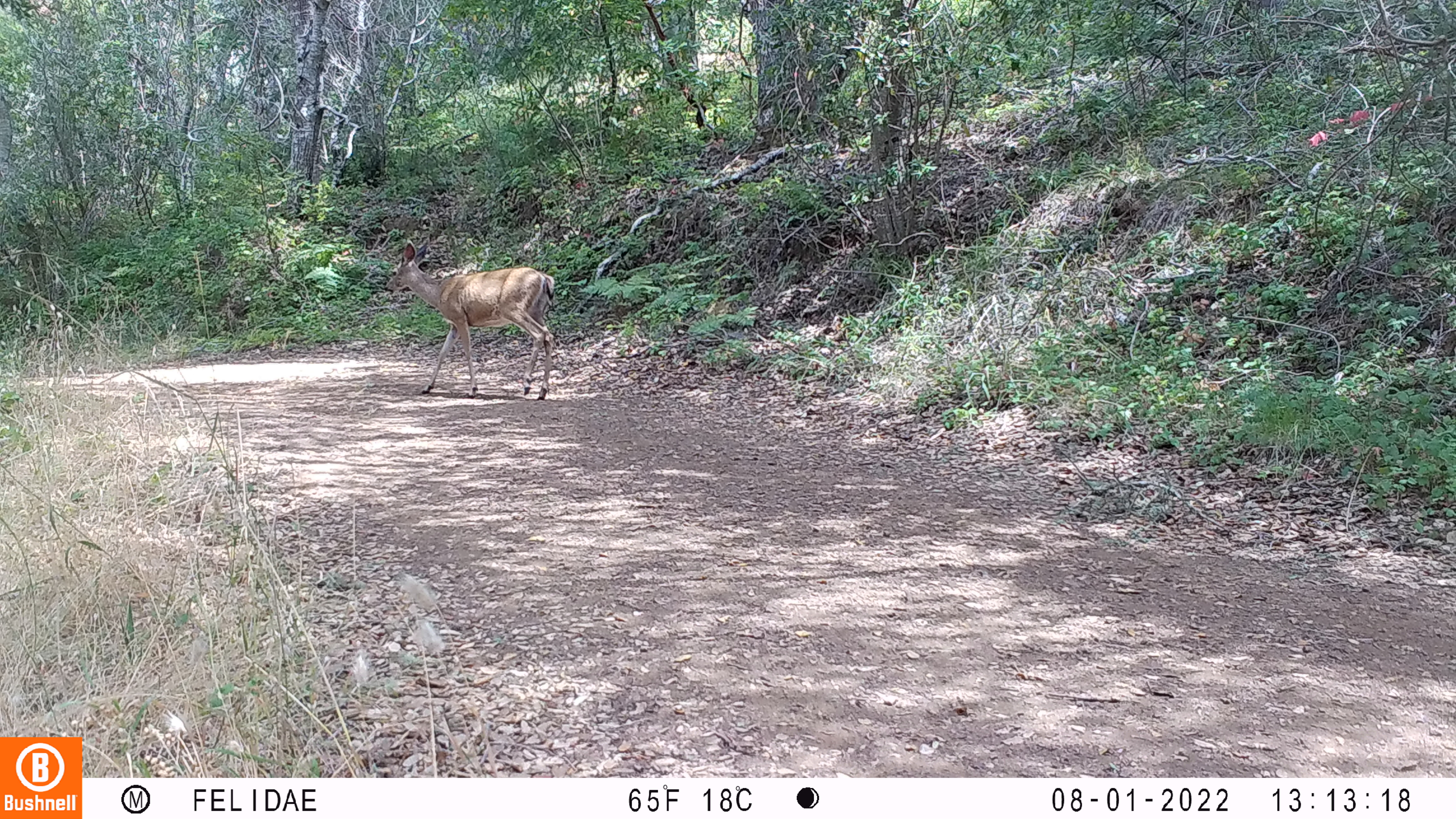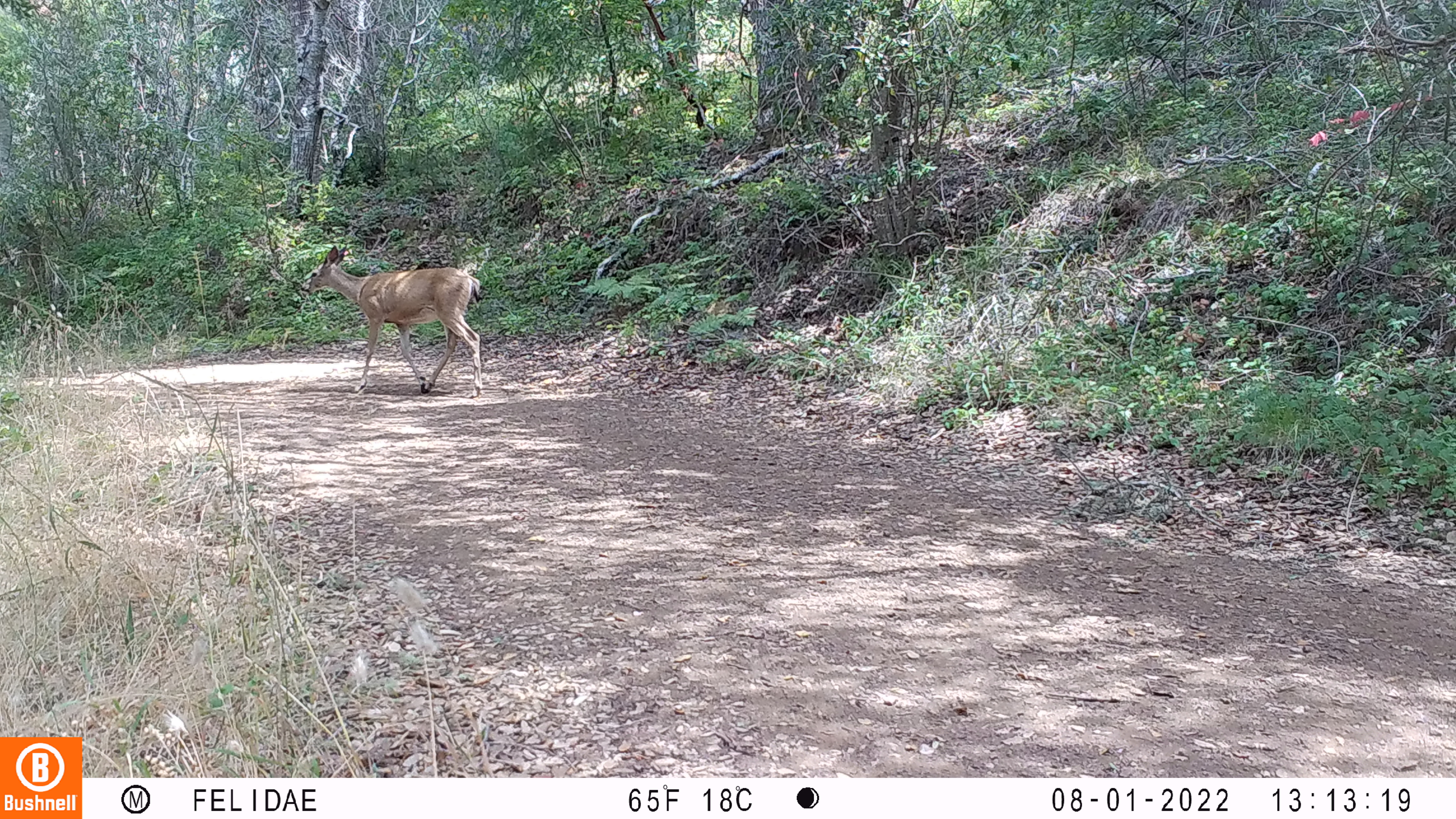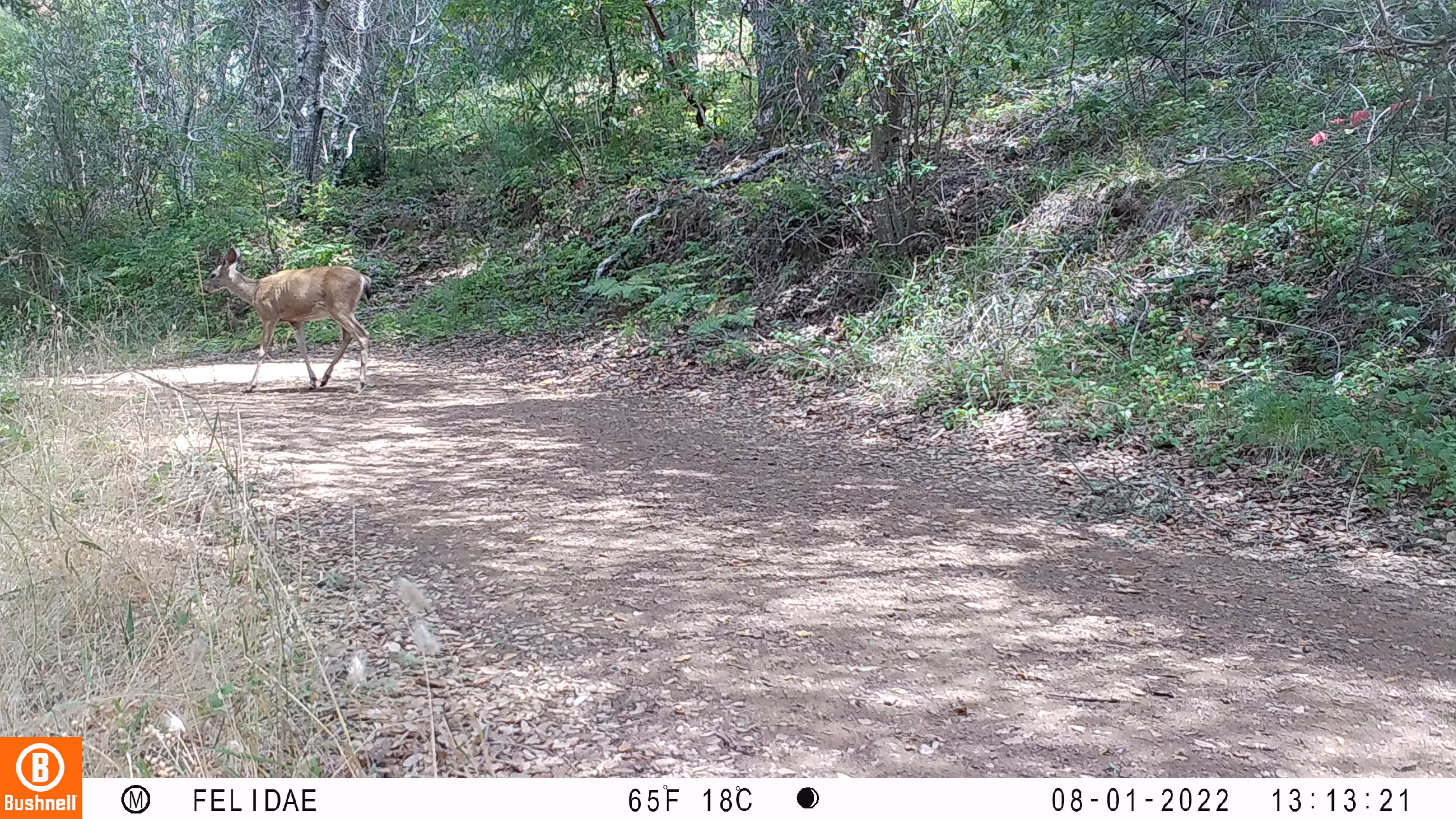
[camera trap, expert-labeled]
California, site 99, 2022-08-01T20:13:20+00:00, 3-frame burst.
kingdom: Animalia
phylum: Chordata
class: Mammalia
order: Artiodactyla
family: Cervidae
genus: Odocoileus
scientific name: Odocoileus hemionus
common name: mule deer